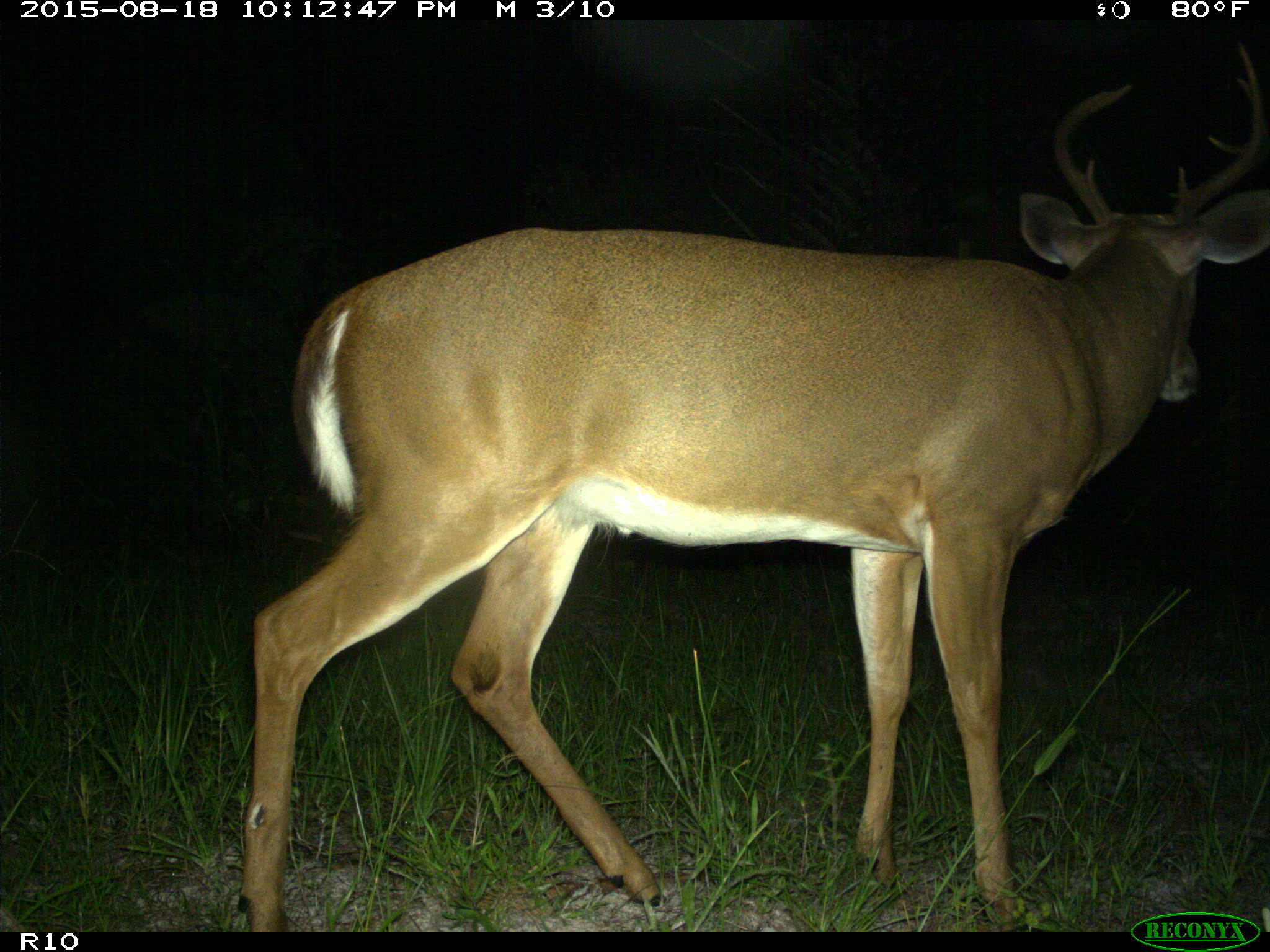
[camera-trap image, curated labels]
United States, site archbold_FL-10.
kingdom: Animalia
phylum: Chordata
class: Mammalia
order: Artiodactyla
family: Cervidae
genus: Odocoileus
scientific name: Odocoileus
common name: deer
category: unidentified deer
Unidentified deer (deer) (Odocoileus).